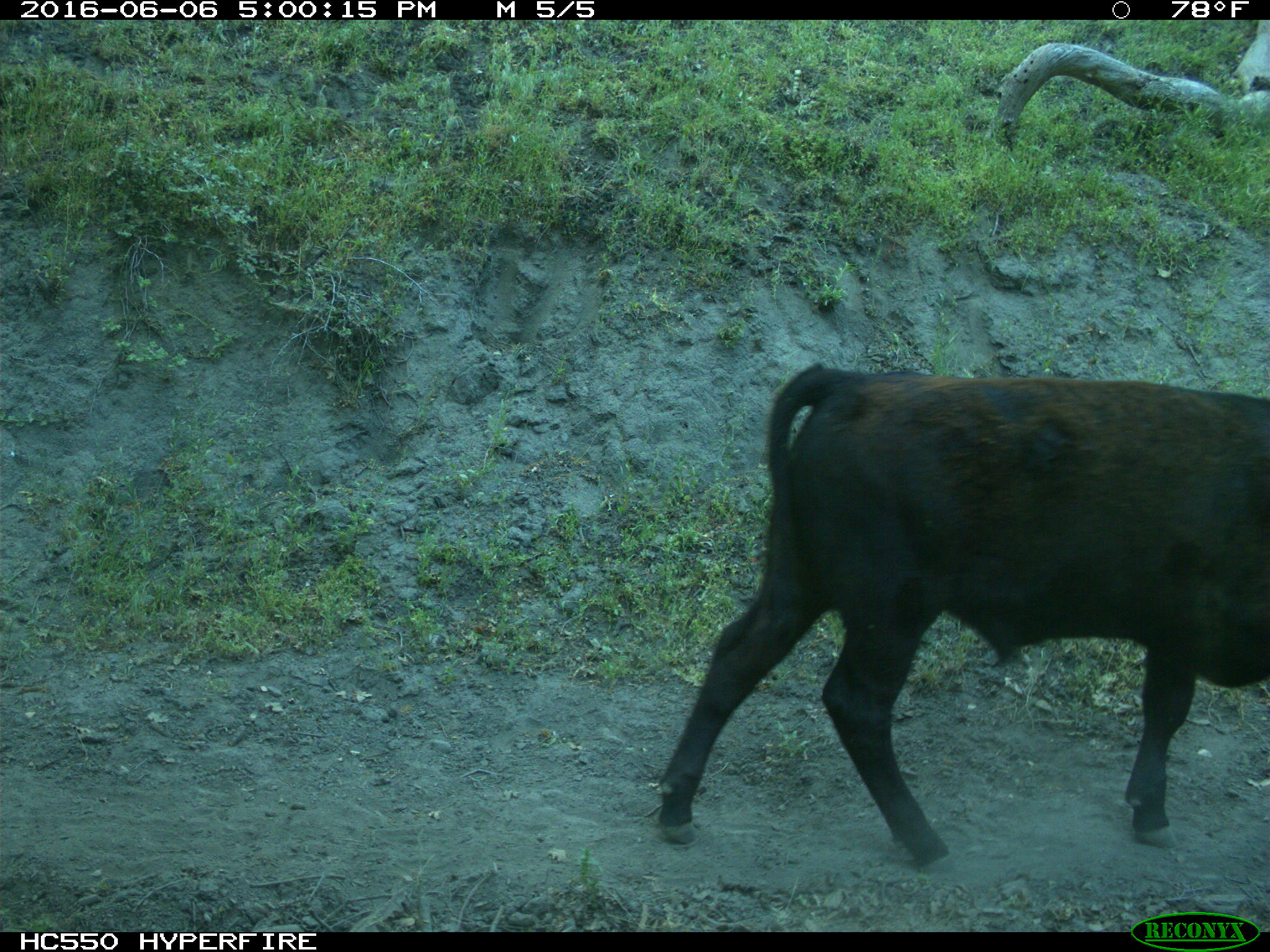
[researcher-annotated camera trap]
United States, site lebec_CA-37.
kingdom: Animalia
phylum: Chordata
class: Mammalia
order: Artiodactyla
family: Bovidae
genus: Bos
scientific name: Bos taurus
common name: domestic cow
Bos taurus (domestic cow).